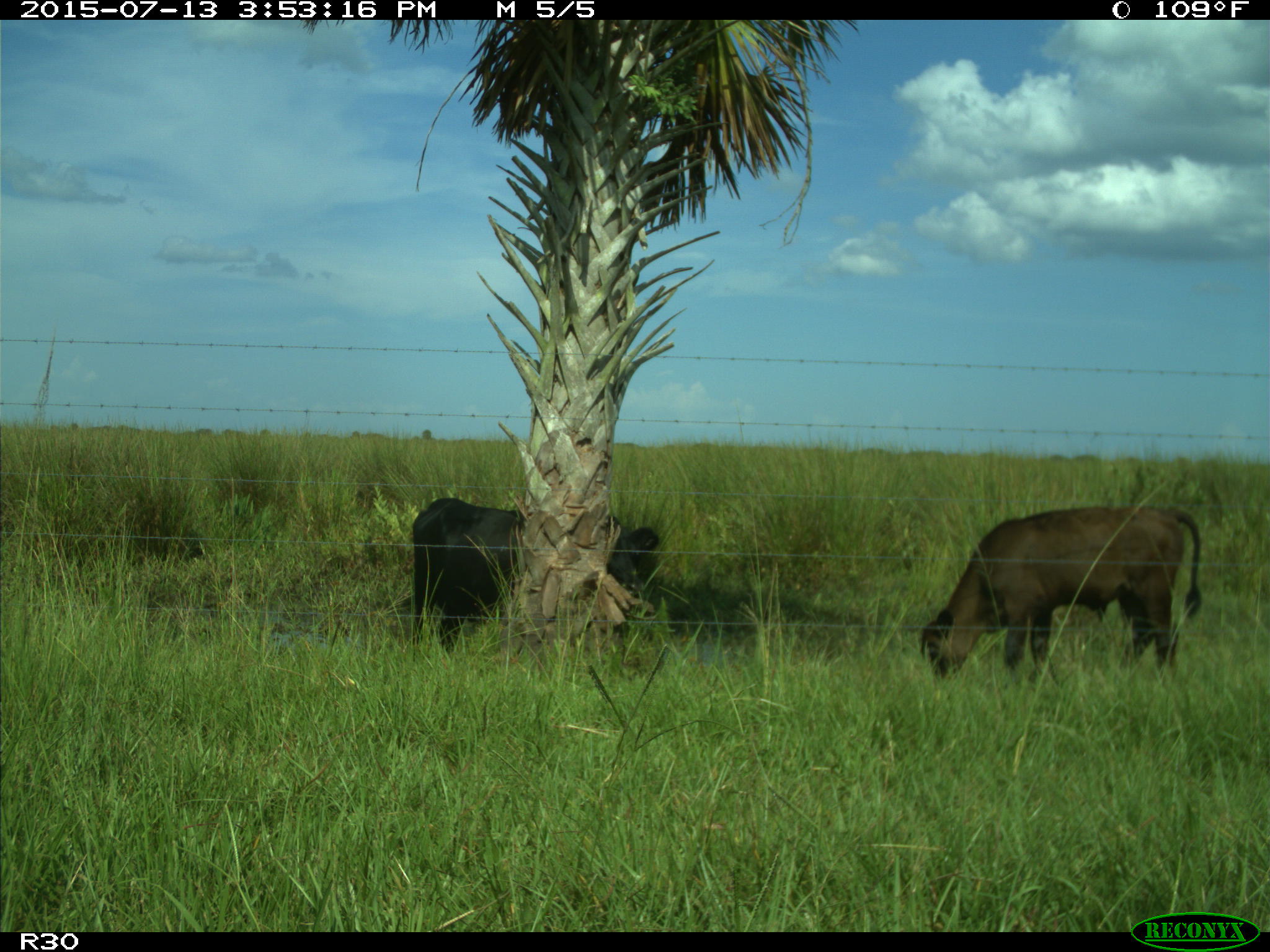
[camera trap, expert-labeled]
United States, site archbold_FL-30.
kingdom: Animalia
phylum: Chordata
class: Mammalia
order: Artiodactyla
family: Bovidae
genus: Bos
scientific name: Bos taurus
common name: domestic cow